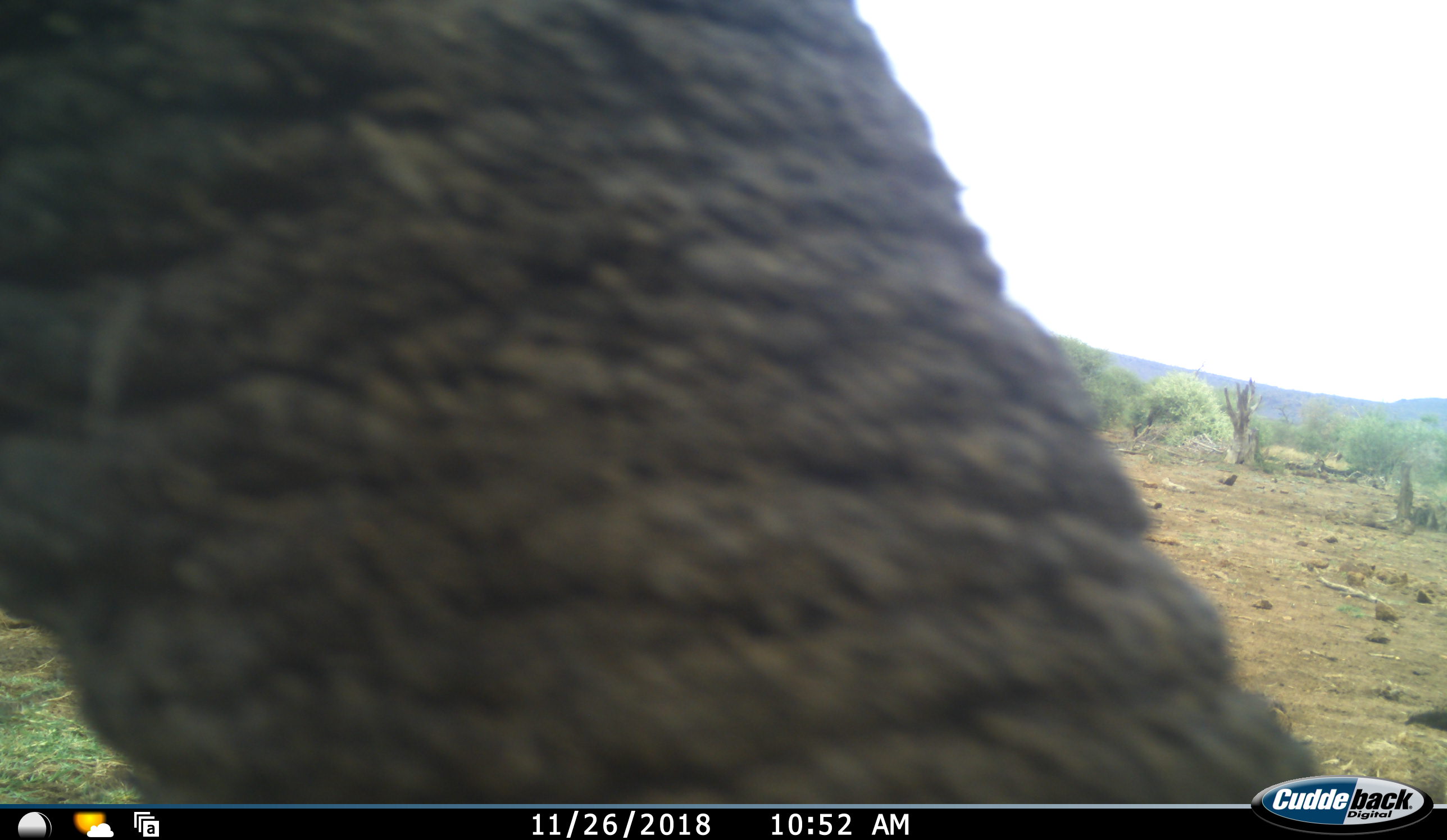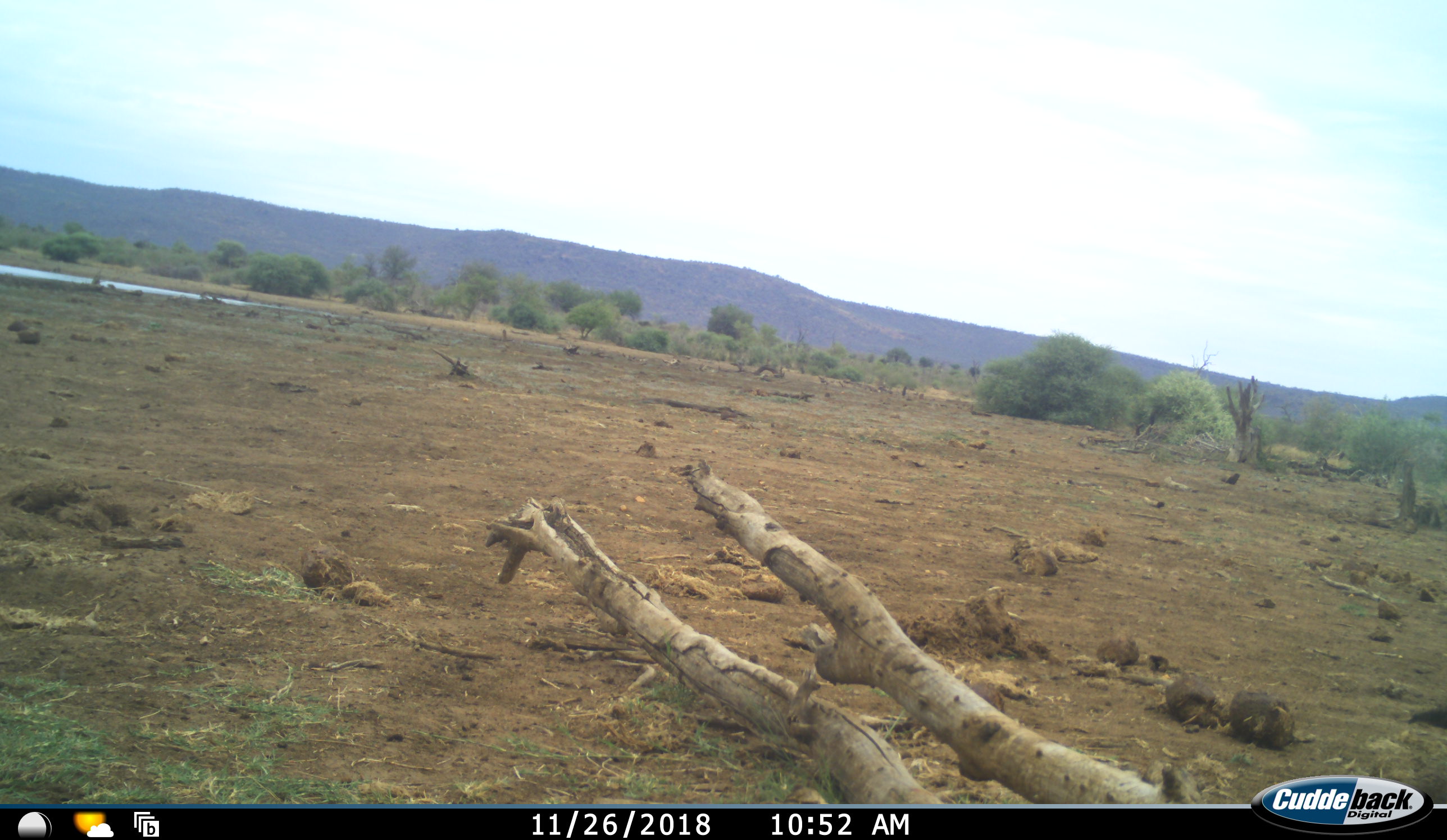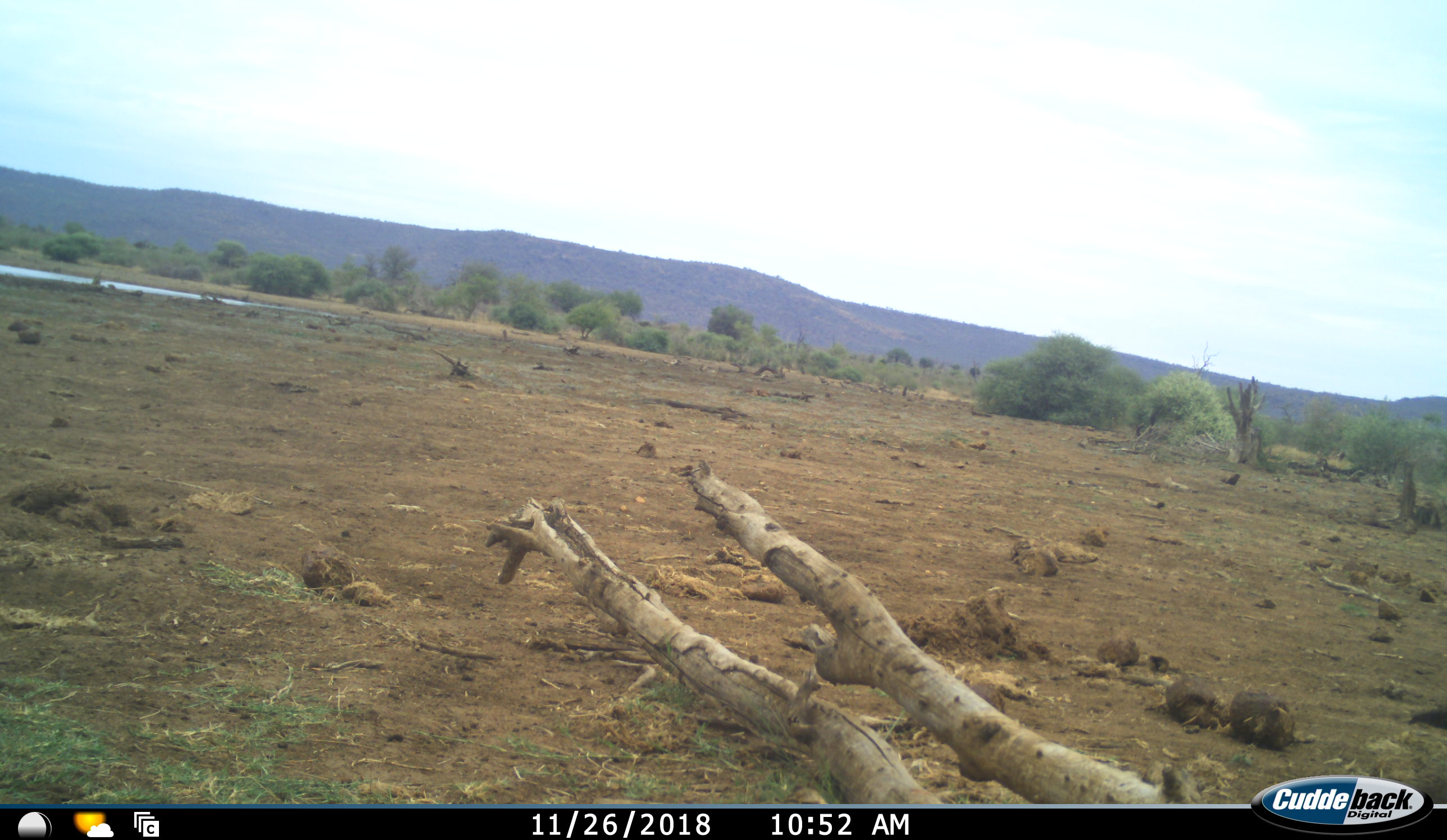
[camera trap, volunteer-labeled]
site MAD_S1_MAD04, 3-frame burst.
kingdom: Animalia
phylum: Chordata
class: Mammalia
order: Proboscidea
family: Elephantidae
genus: Loxodonta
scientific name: Loxodonta africana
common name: african bush elephant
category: elephant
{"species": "elephant (african bush elephant) (Loxodonta africana)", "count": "1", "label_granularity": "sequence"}